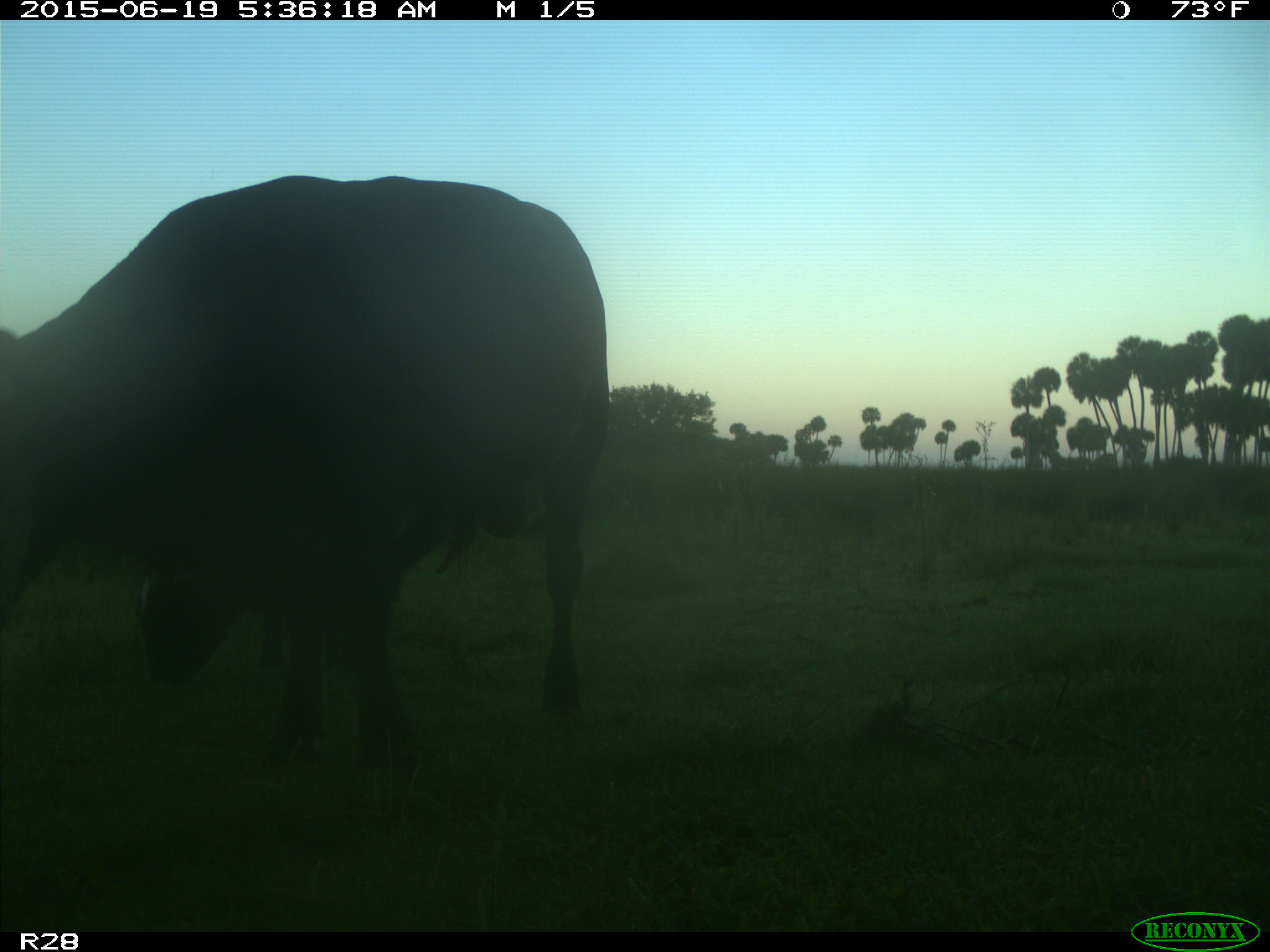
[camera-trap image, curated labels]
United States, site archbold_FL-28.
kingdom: Animalia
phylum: Chordata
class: Mammalia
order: Artiodactyla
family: Bovidae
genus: Bos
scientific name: Bos taurus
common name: domestic cow